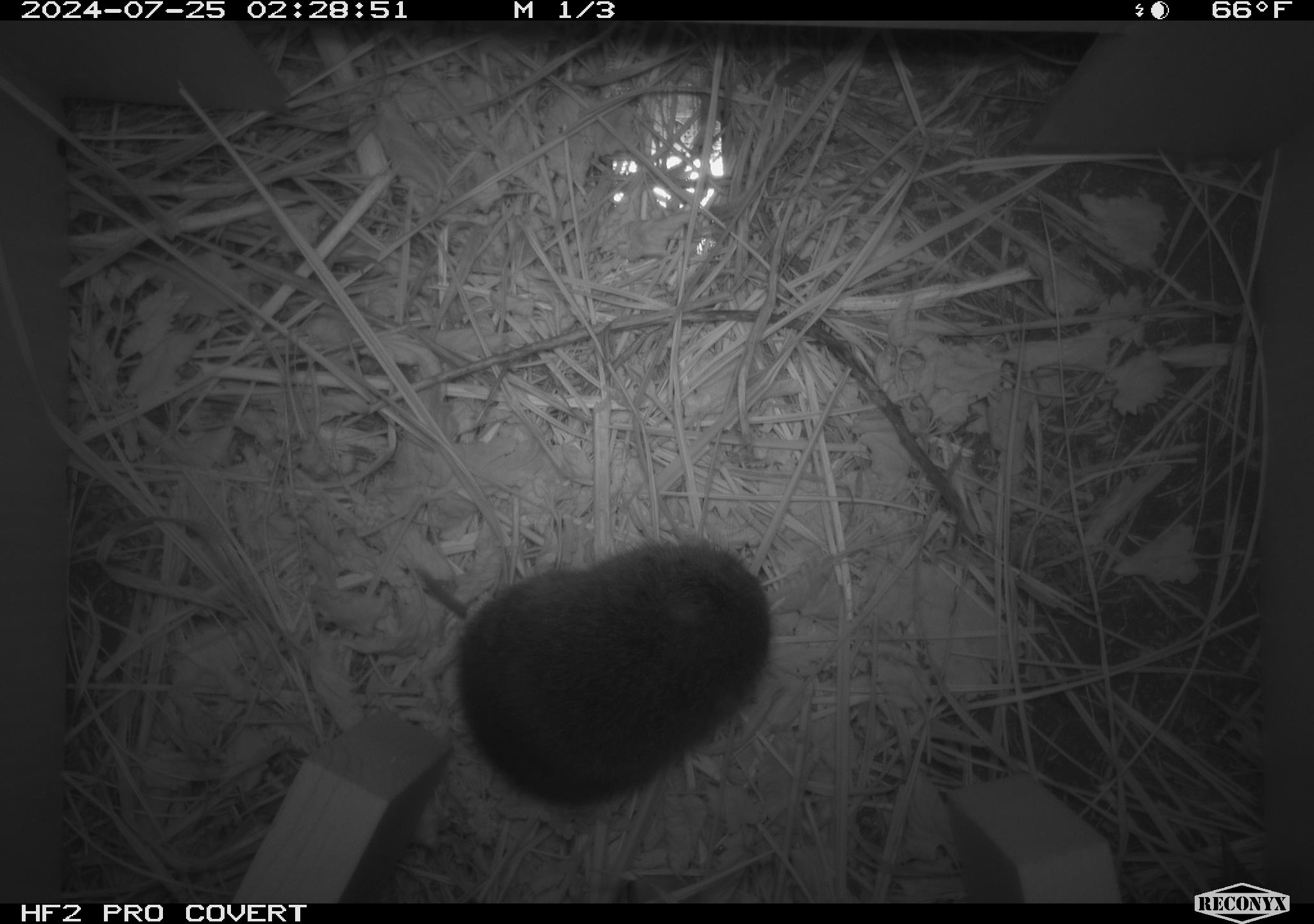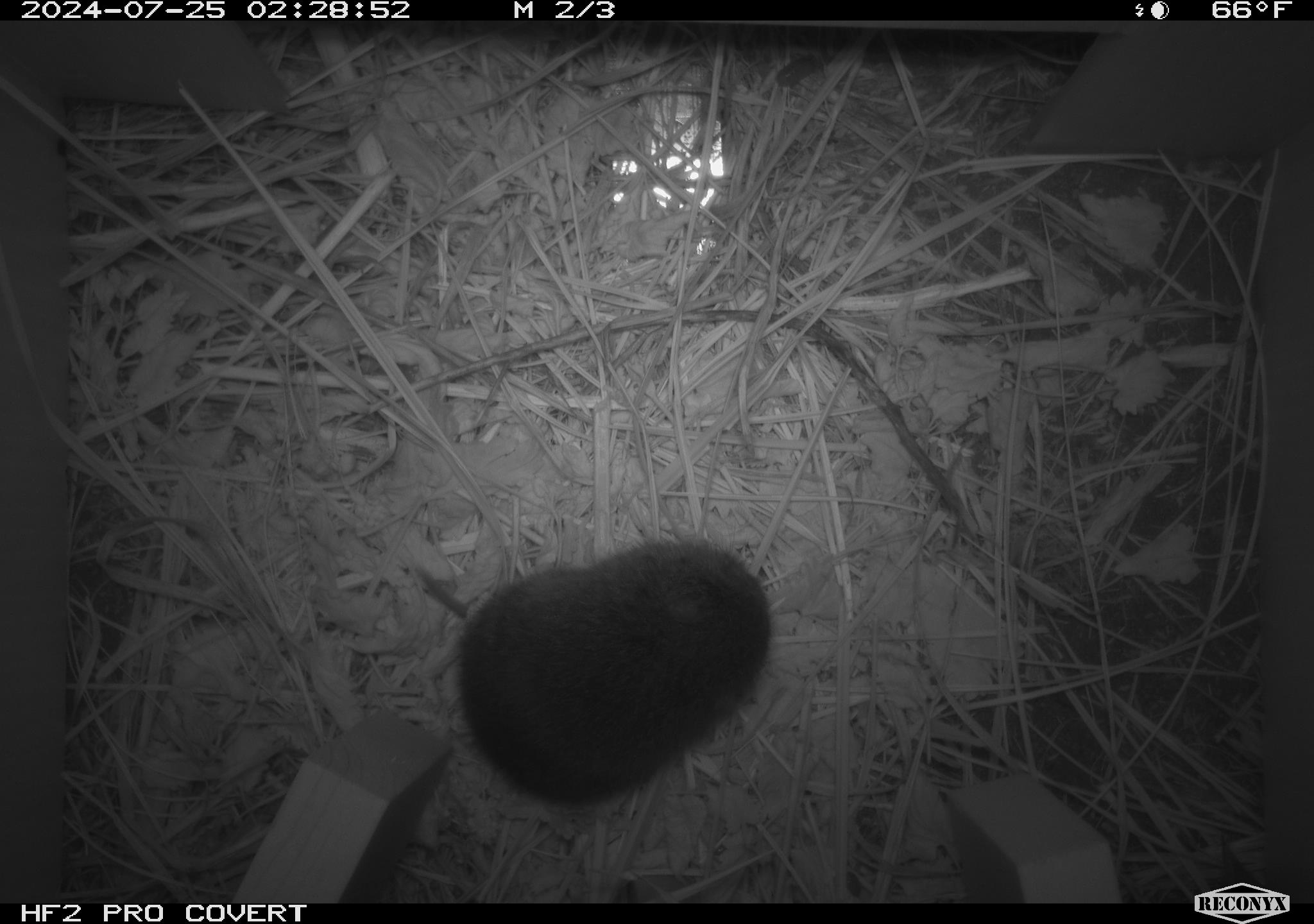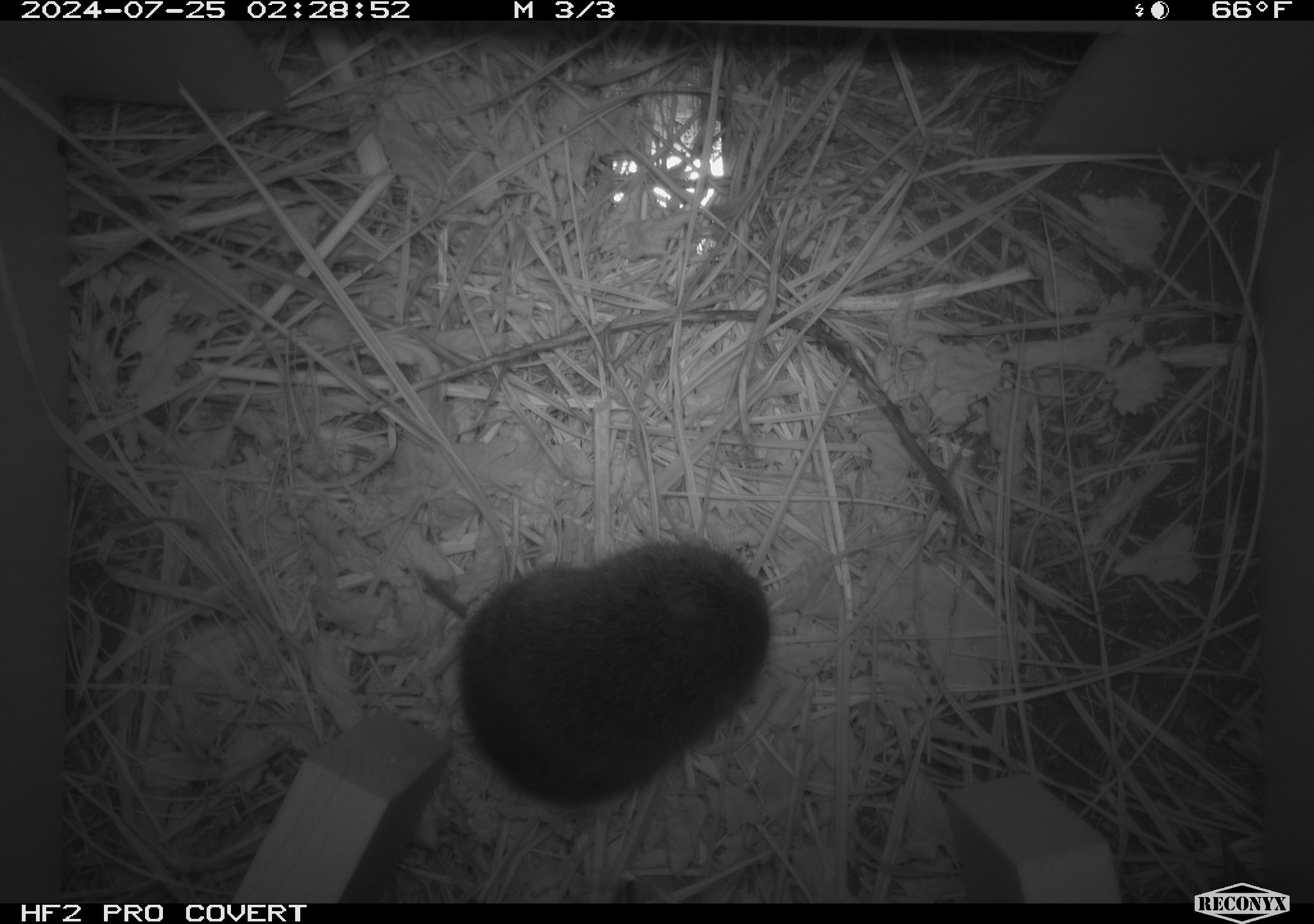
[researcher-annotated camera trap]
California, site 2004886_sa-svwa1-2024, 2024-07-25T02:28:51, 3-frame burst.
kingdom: Animalia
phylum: Chordata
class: Mammalia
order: Rodentia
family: Cricetidae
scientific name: Arvicolinae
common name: voles, lemmings, and muskrats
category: arvicolinae subfamily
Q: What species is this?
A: Arvicolinae subfamily (voles, lemmings, and muskrats) (Arvicolinae).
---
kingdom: Animalia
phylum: Arthropoda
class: Malacostraca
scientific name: Malacostraca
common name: amphipods, crabs, isopods, krill, lobsters and shrimps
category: malacostracan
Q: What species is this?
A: Malacostracan (amphipods, crabs, isopods, krill, lobsters and shrimps) (Malacostraca).